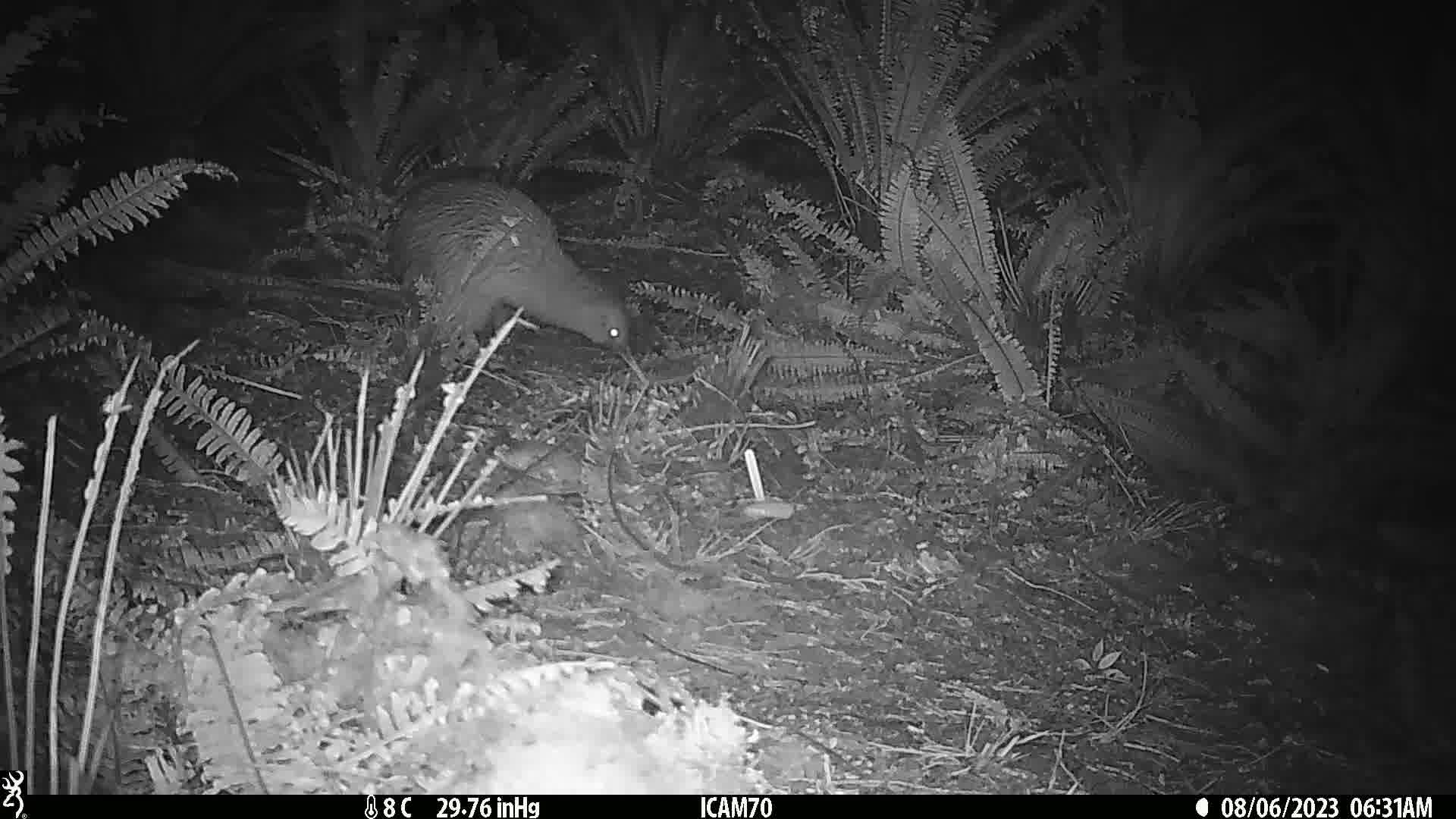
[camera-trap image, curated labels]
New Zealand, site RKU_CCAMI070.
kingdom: Animalia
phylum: Chordata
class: Aves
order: Apterygiformes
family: Apterygidae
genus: Apteryx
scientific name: Apteryx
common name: kiwi